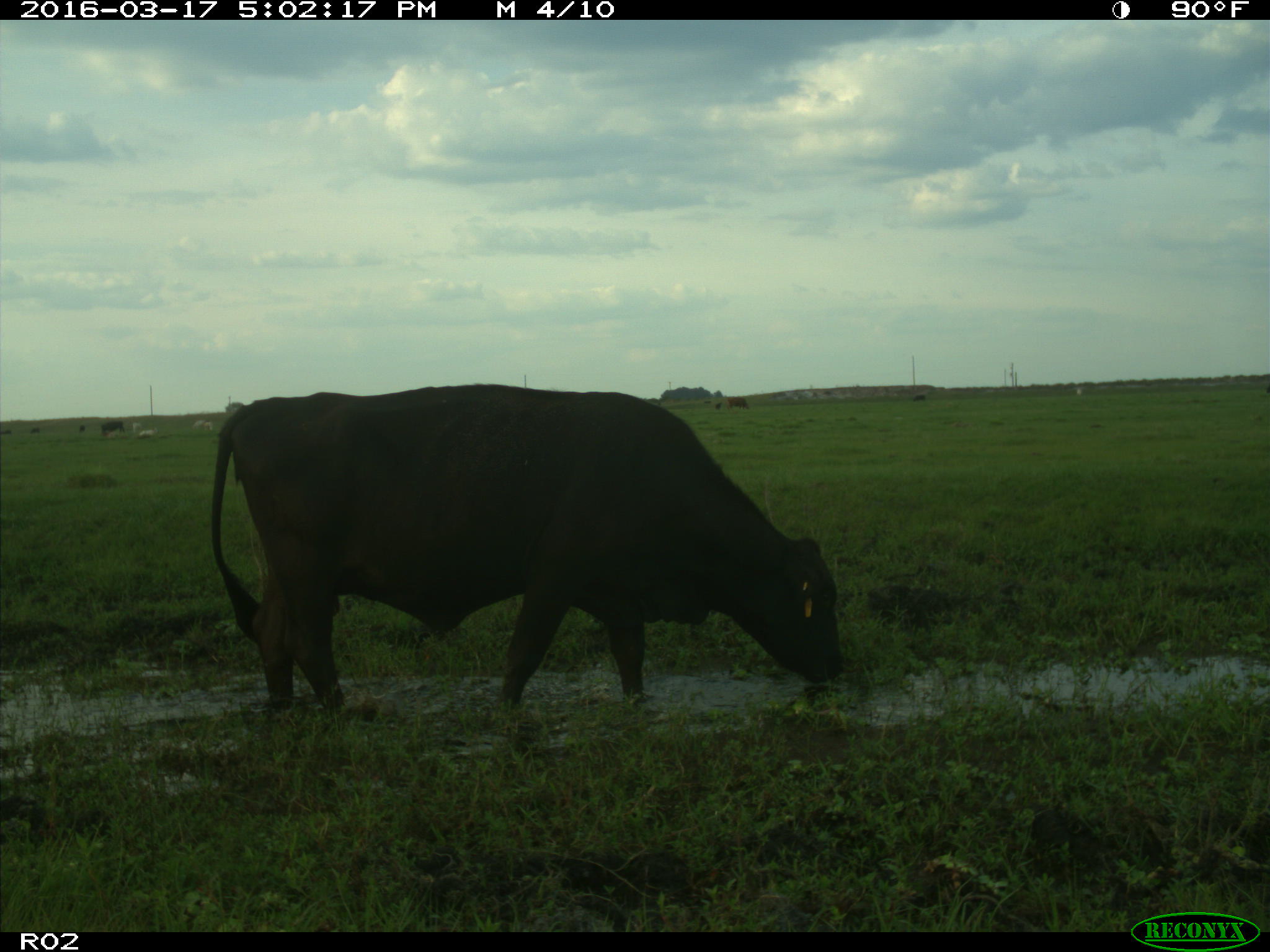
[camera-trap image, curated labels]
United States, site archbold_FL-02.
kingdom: Animalia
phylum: Chordata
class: Mammalia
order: Artiodactyla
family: Bovidae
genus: Bos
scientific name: Bos taurus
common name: domestic cow